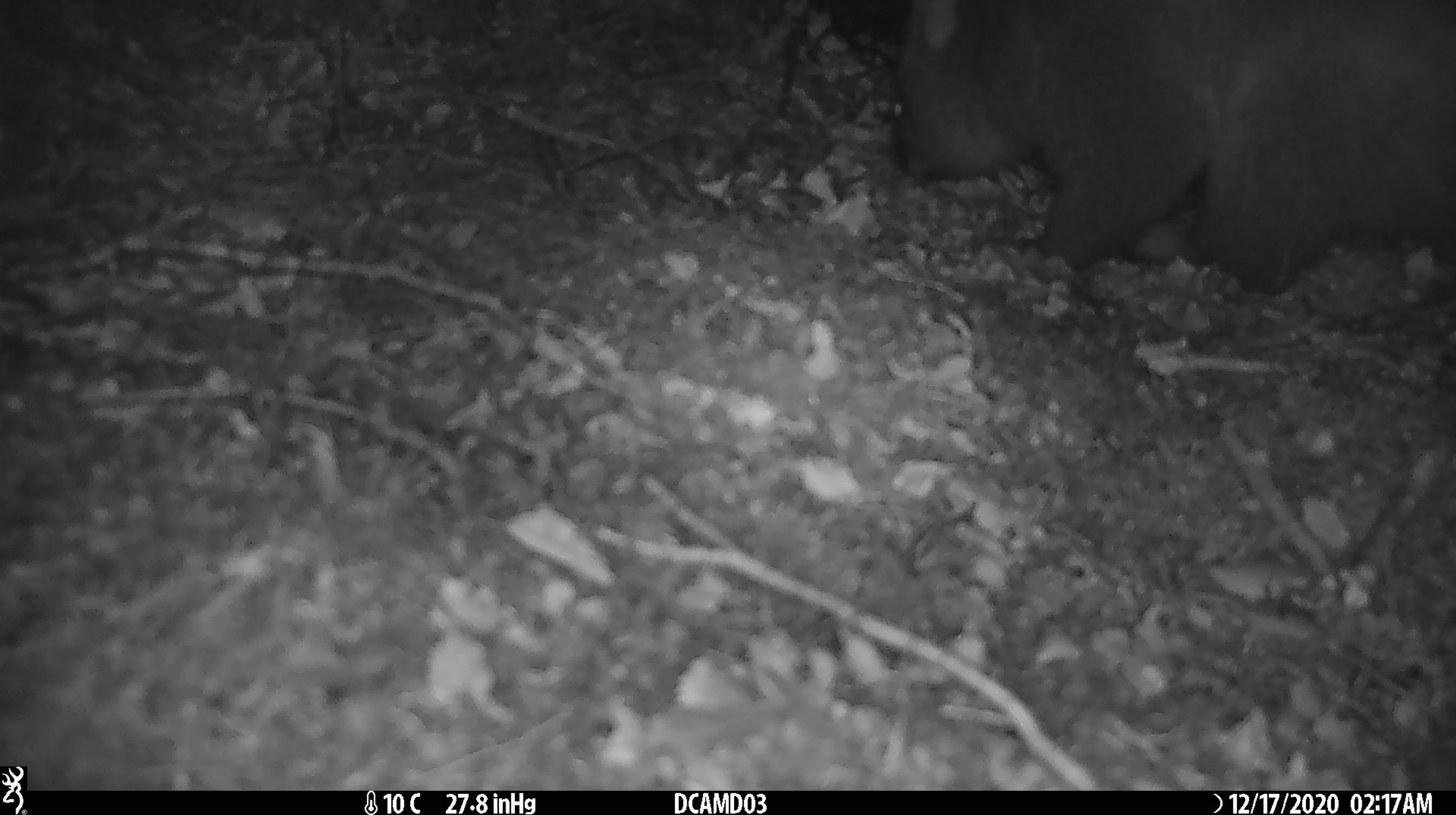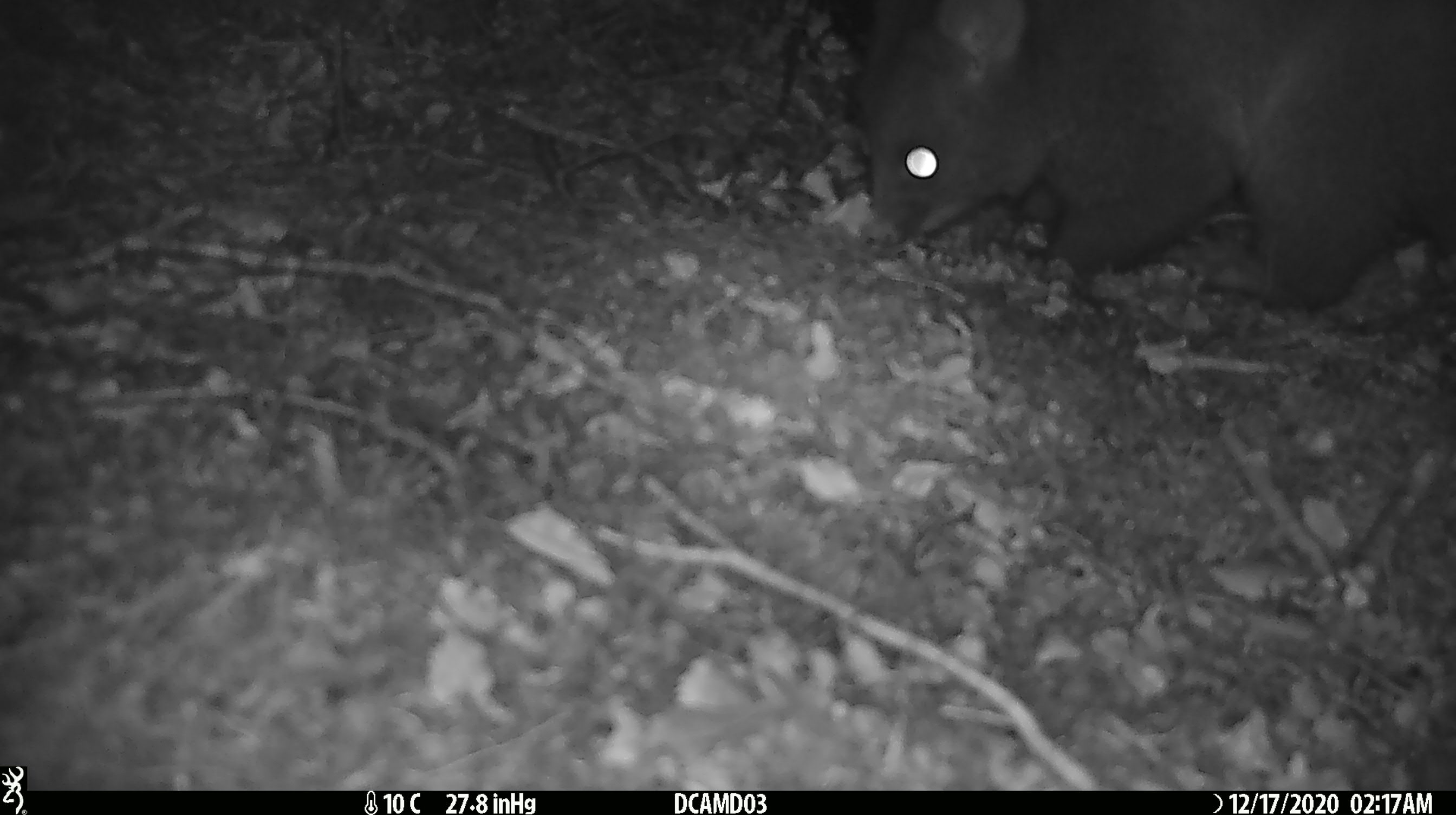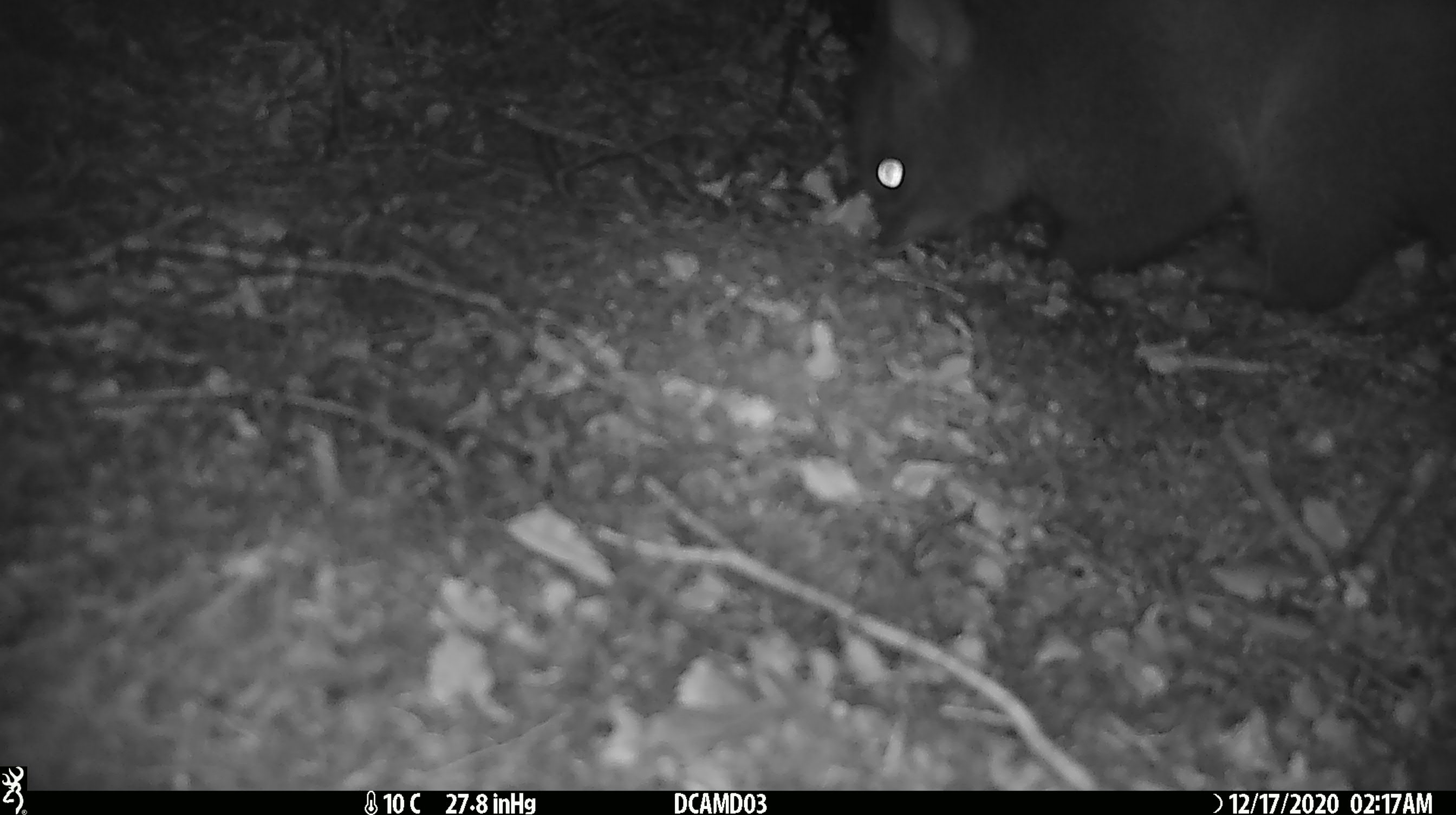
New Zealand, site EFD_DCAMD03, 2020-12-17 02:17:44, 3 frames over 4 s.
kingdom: Animalia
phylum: Chordata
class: Mammalia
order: Diprotodontia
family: Phalangeridae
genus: Trichosurus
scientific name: Trichosurus vulpecula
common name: common brushtail possum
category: possum